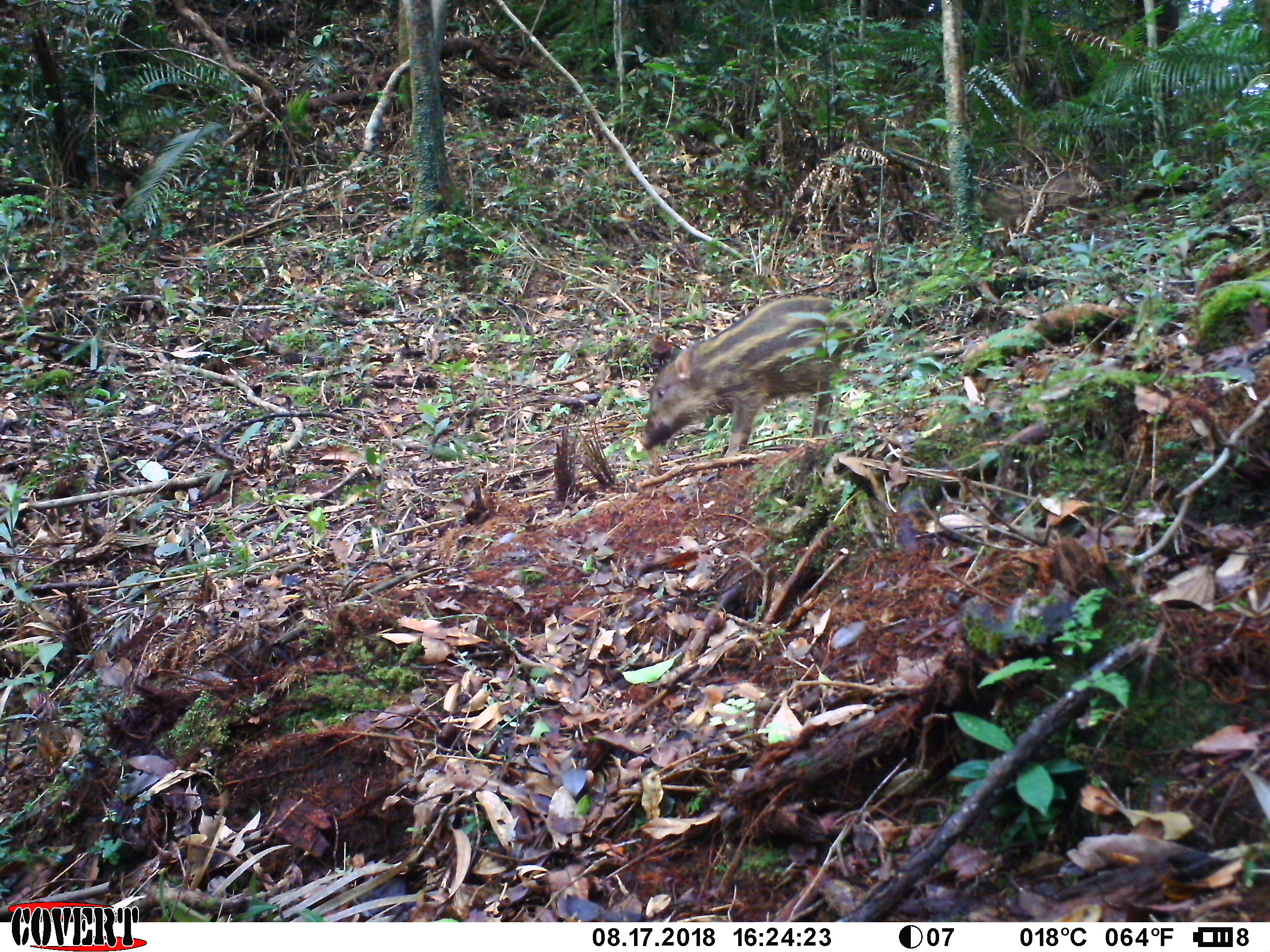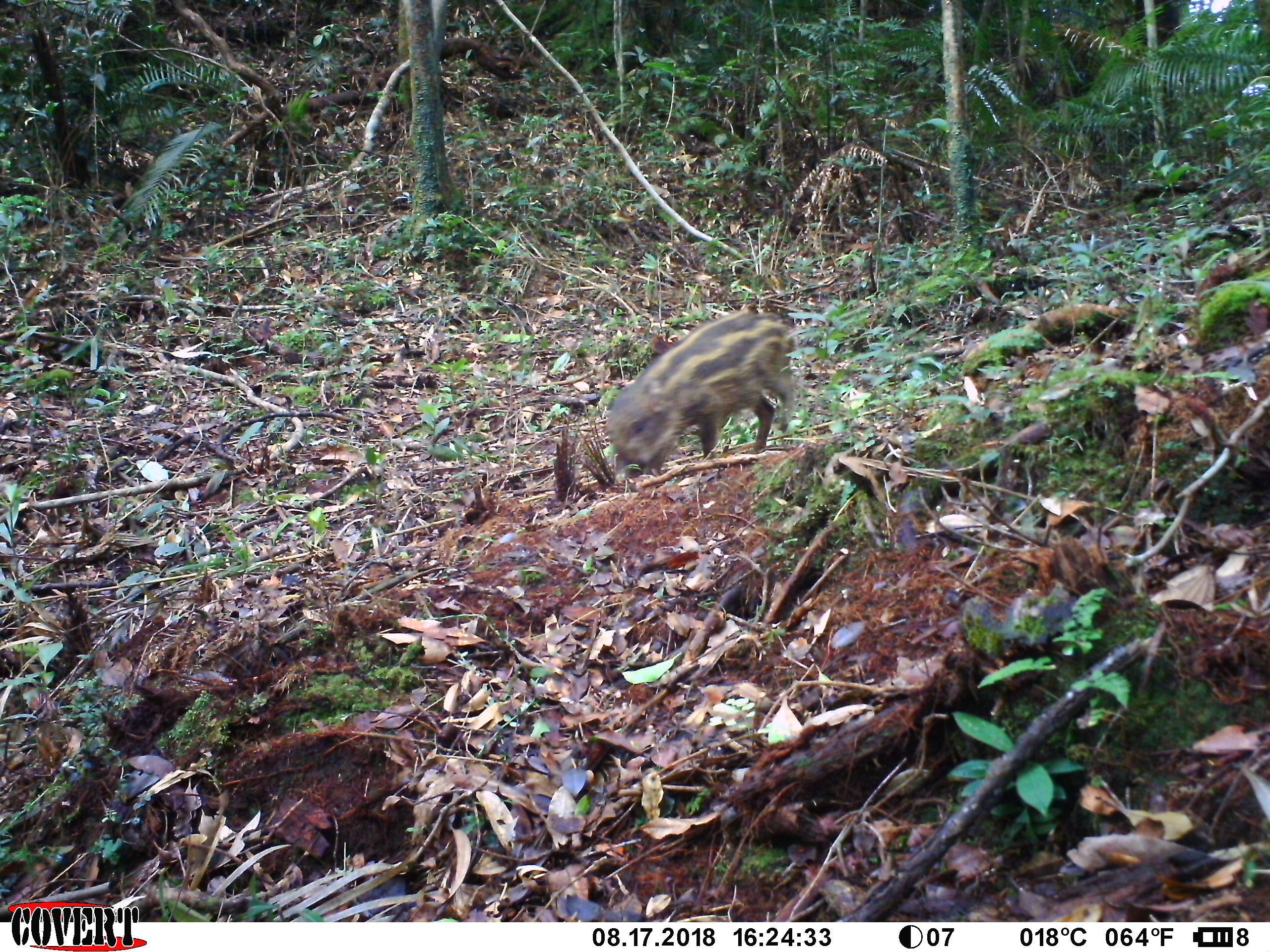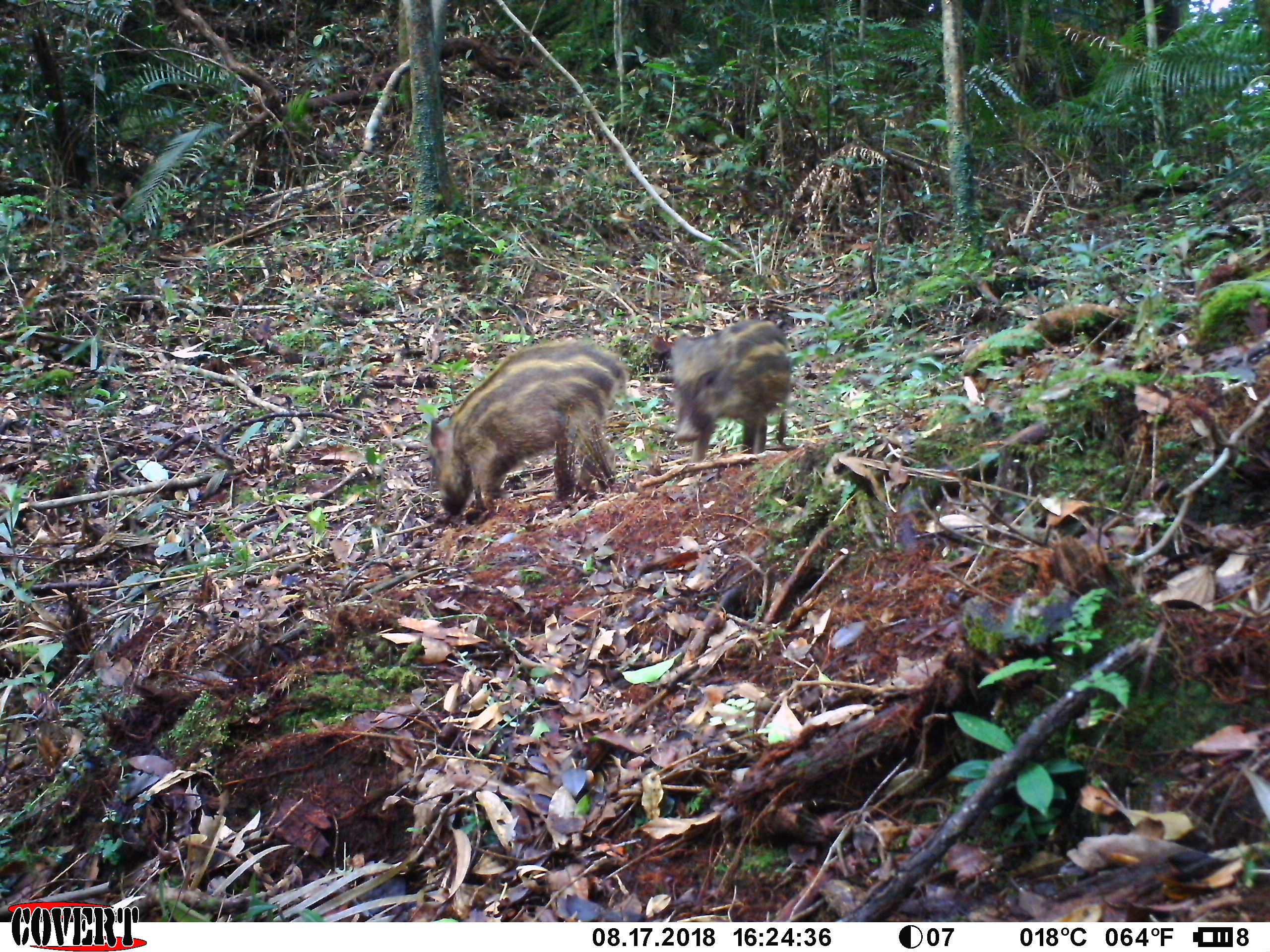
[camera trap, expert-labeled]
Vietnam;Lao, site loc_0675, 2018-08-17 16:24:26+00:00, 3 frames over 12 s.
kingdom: Animalia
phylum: Chordata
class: Mammalia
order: Artiodactyla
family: Suidae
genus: Sus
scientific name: Sus scrofa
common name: eurasian wild pig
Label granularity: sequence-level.